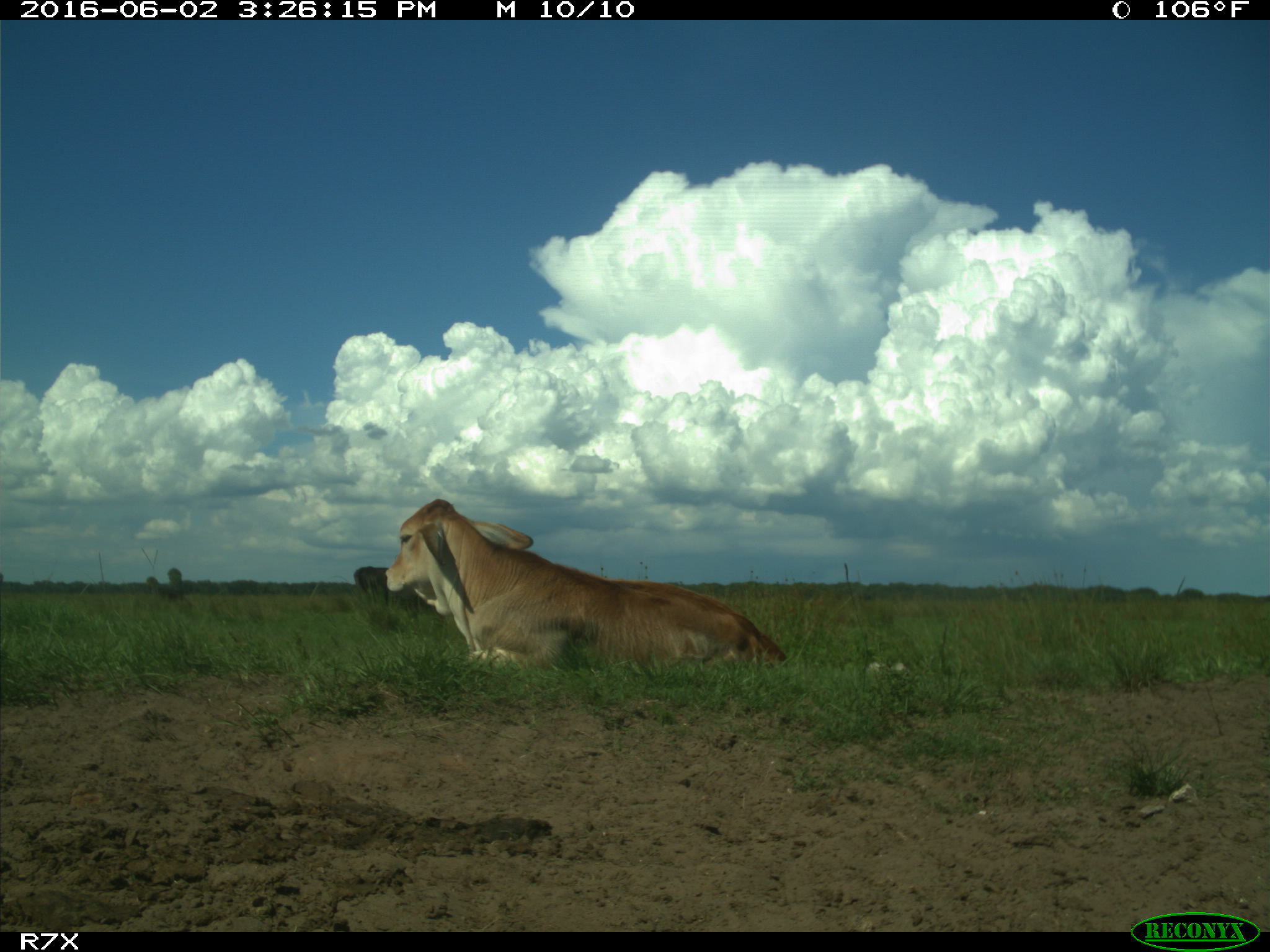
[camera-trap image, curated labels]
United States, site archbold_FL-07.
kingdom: Animalia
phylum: Chordata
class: Mammalia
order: Artiodactyla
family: Bovidae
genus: Bos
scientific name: Bos taurus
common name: domestic cow